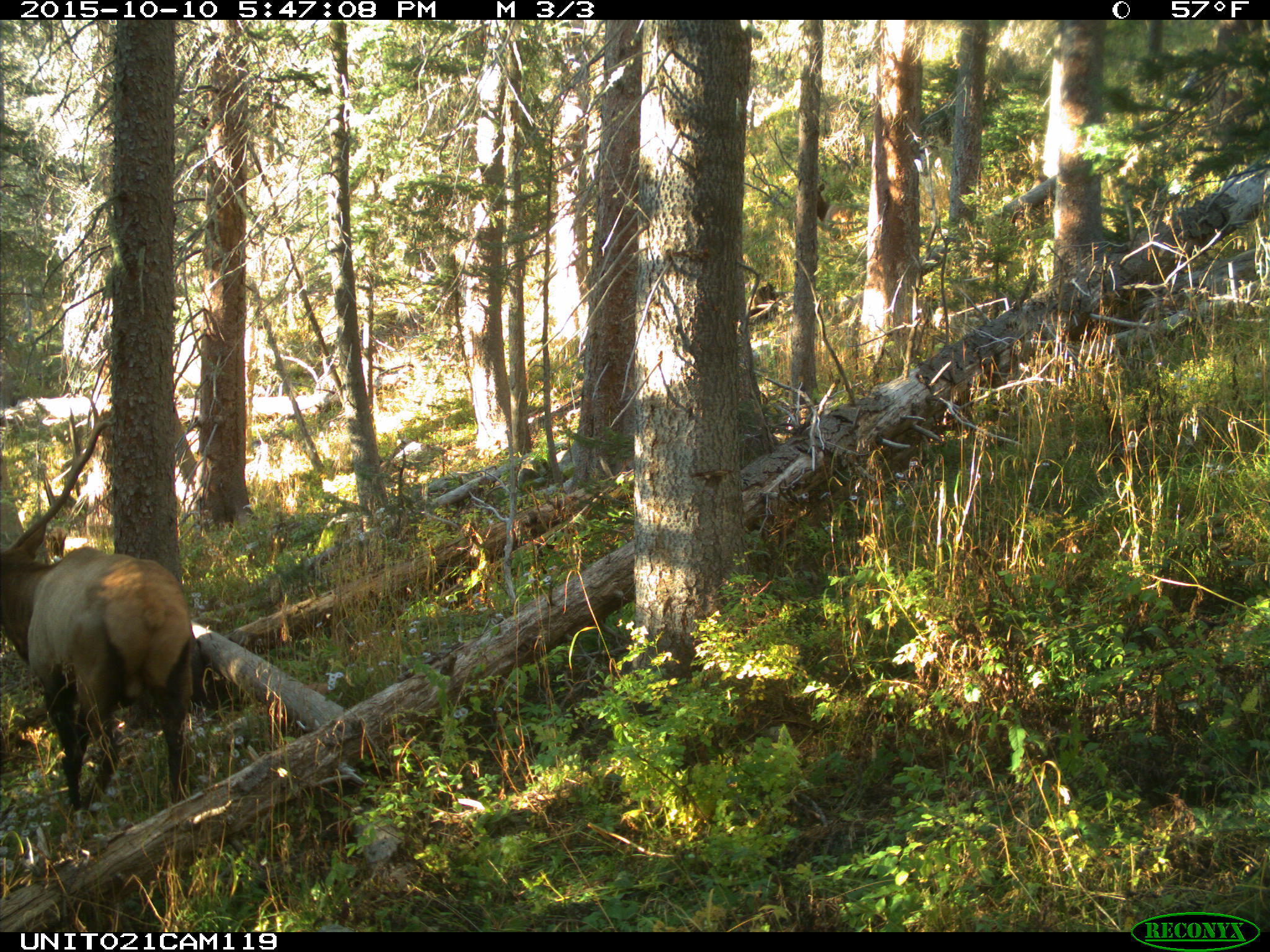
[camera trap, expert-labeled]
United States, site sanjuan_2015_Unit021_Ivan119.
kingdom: Animalia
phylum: Chordata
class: Mammalia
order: Artiodactyla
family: Cervidae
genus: Cervus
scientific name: Cervus elaphus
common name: red deer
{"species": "Cervus elaphus (red deer)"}